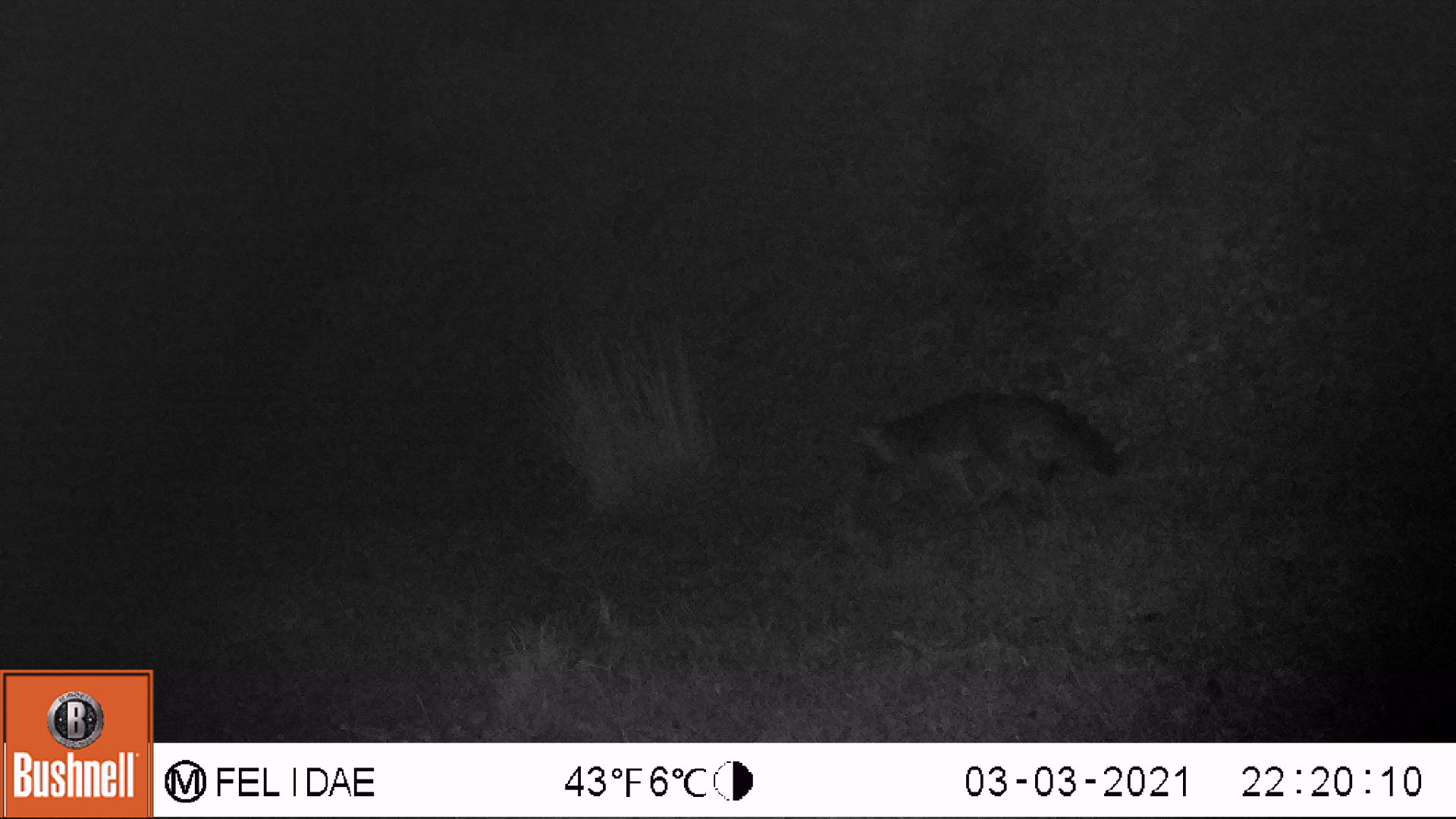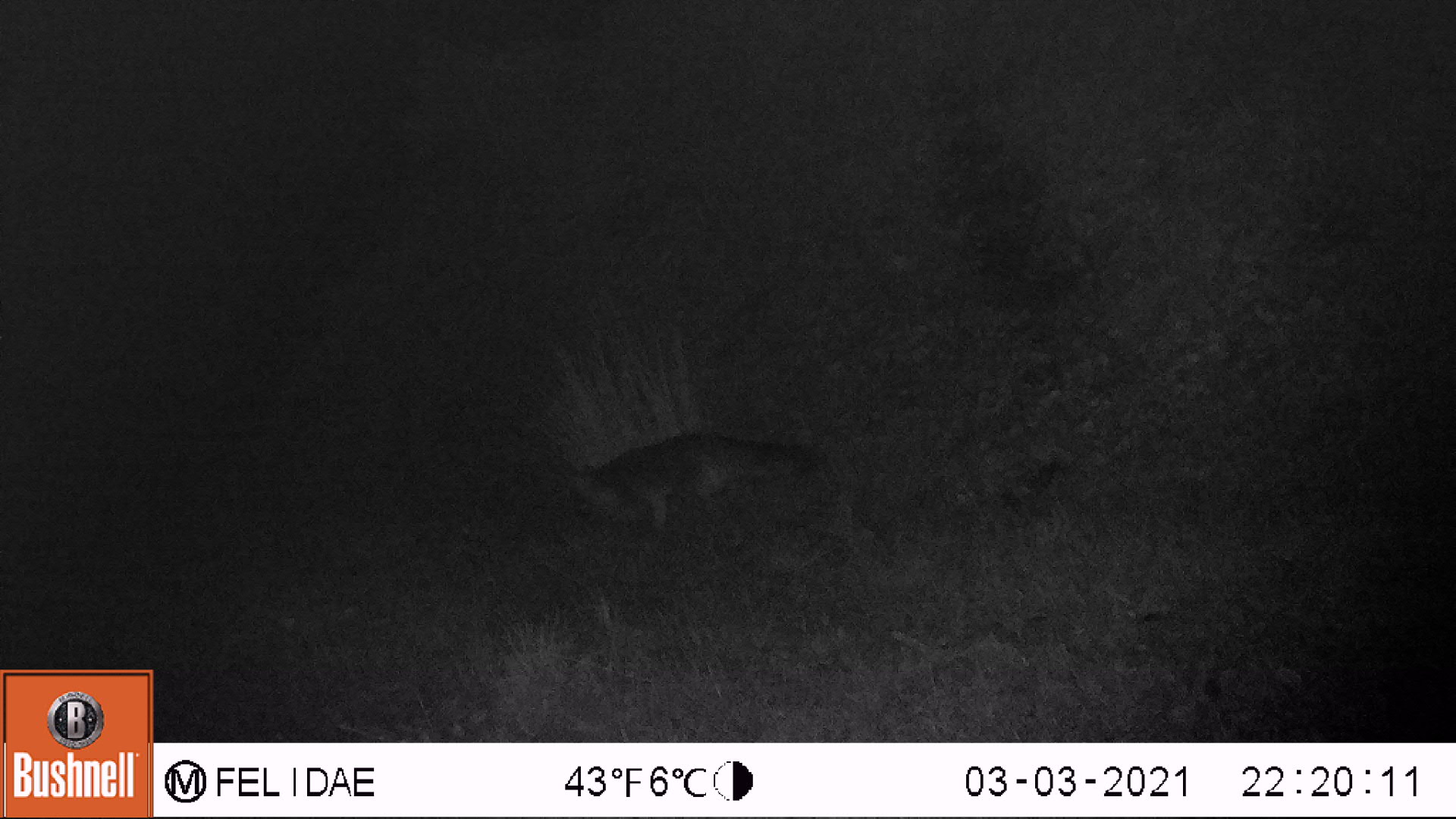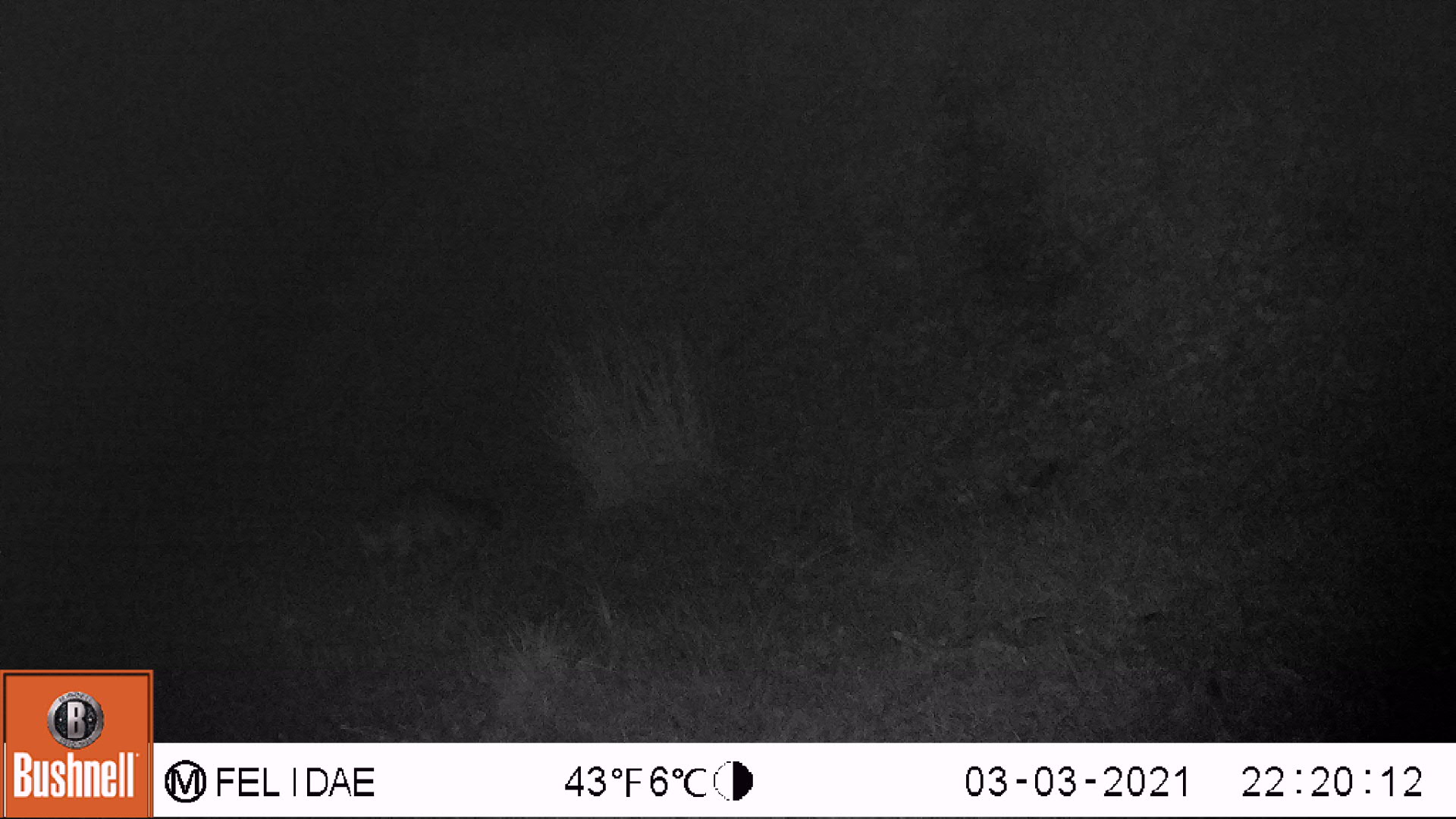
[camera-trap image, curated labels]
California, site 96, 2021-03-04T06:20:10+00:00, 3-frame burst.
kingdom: Animalia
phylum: Chordata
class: Mammalia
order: Carnivora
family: Canidae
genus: Urocyon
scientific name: Urocyon cinereoargenteus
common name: gray fox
Gray fox (Urocyon cinereoargenteus).